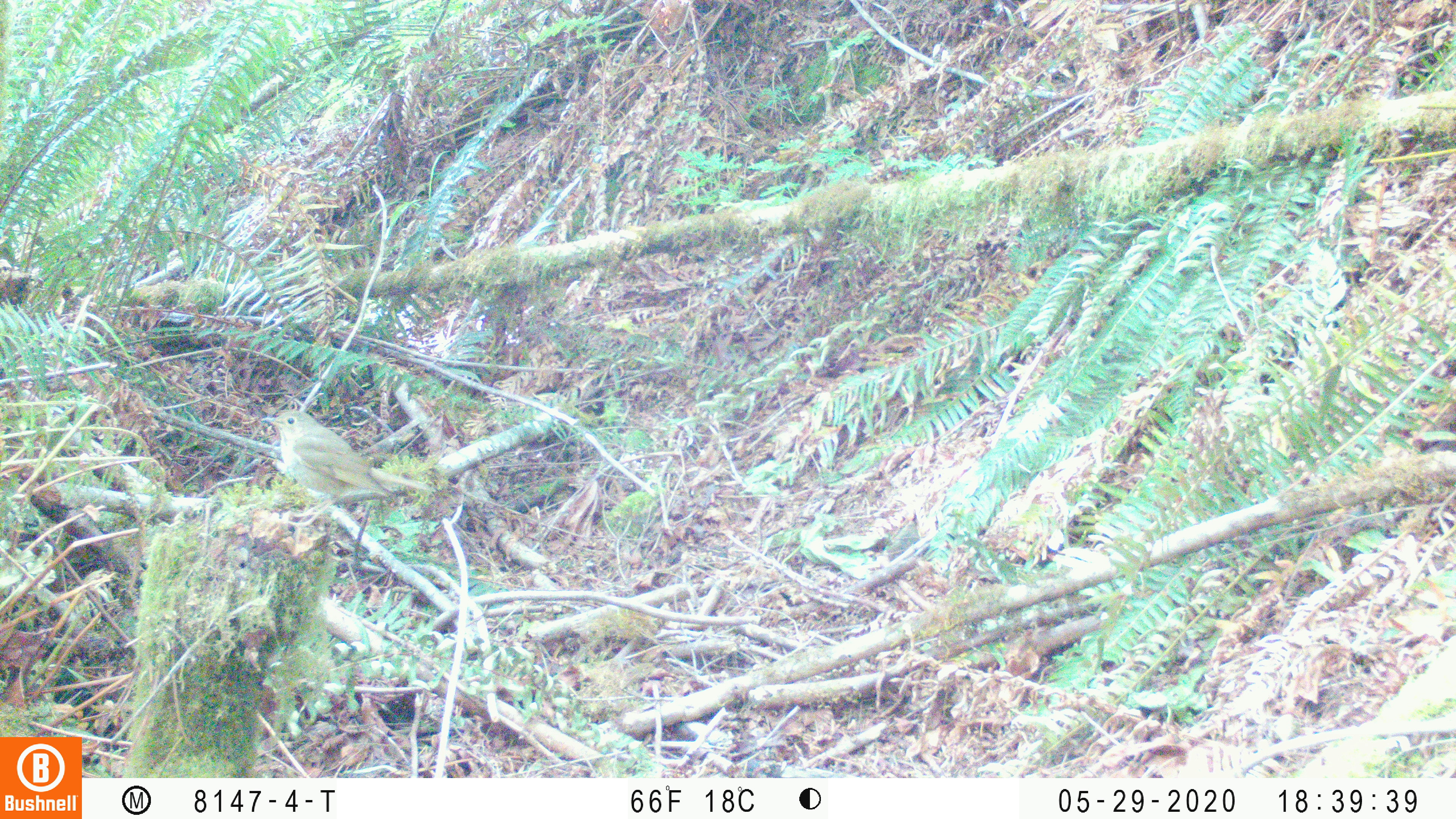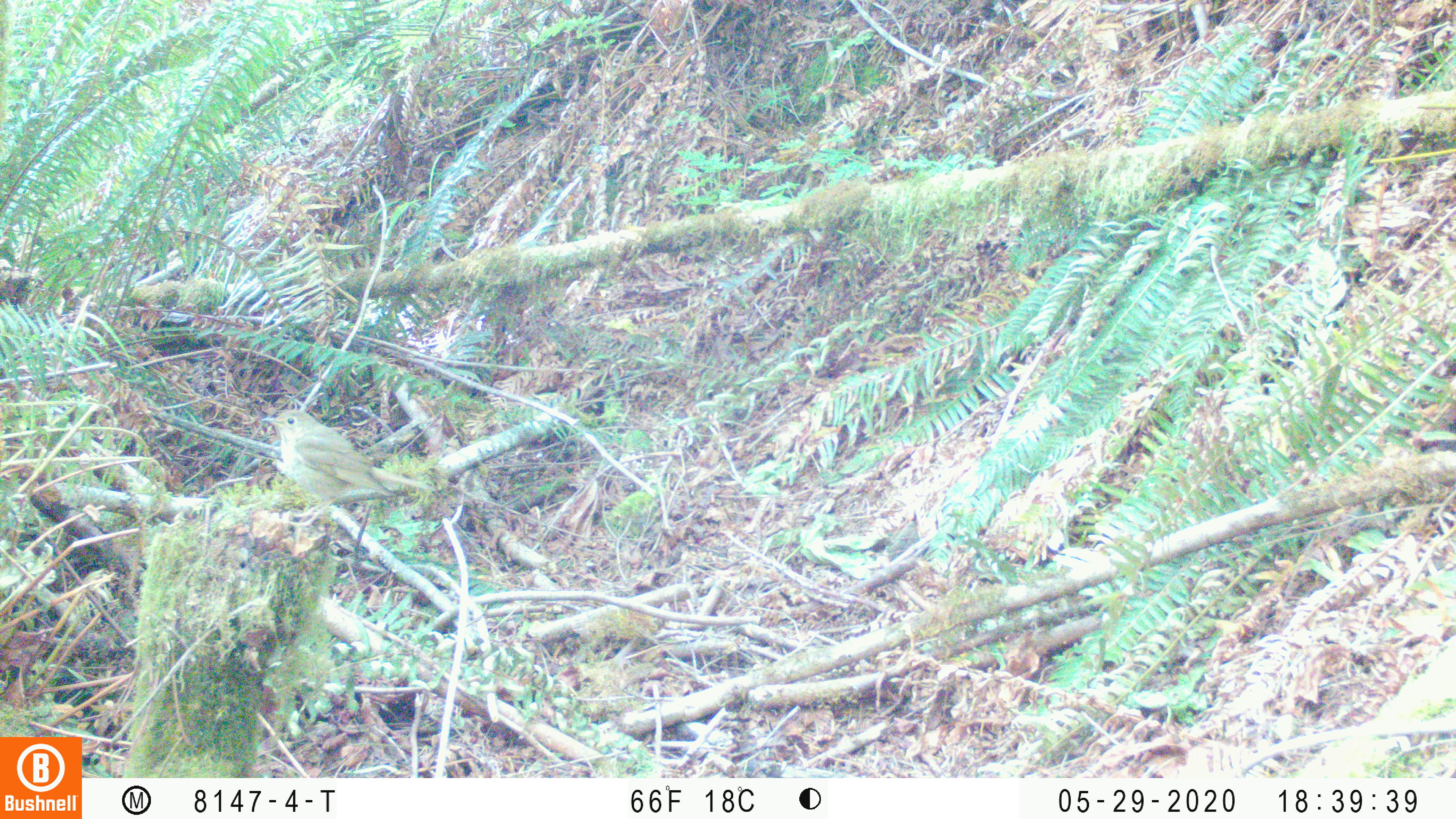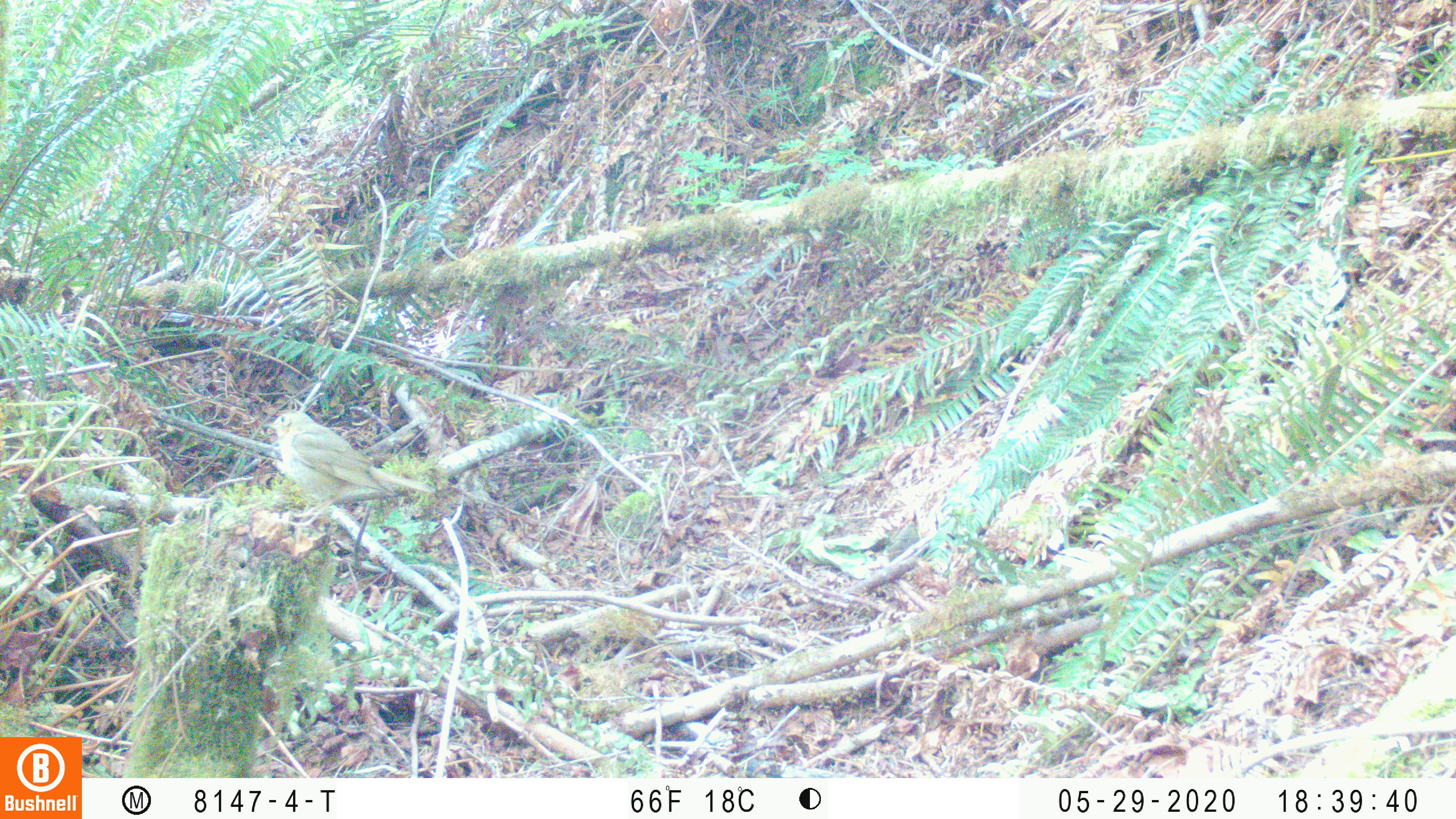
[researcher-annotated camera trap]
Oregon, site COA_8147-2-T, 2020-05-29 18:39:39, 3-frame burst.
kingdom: Animalia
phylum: Chordata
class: Aves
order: Passeriformes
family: Turdidae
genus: Catharus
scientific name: Catharus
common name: brown thrushes and nightingale-thrushes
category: catharus species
Catharus species (brown thrushes and nightingale-thrushes) (Catharus).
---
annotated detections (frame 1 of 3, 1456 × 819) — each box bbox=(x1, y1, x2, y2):
catharus species: bbox=(258, 402, 433, 514)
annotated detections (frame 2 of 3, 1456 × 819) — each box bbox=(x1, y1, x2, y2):
catharus species: bbox=(255, 402, 436, 515)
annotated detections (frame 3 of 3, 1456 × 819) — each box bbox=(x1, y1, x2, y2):
catharus species: bbox=(257, 406, 446, 513)